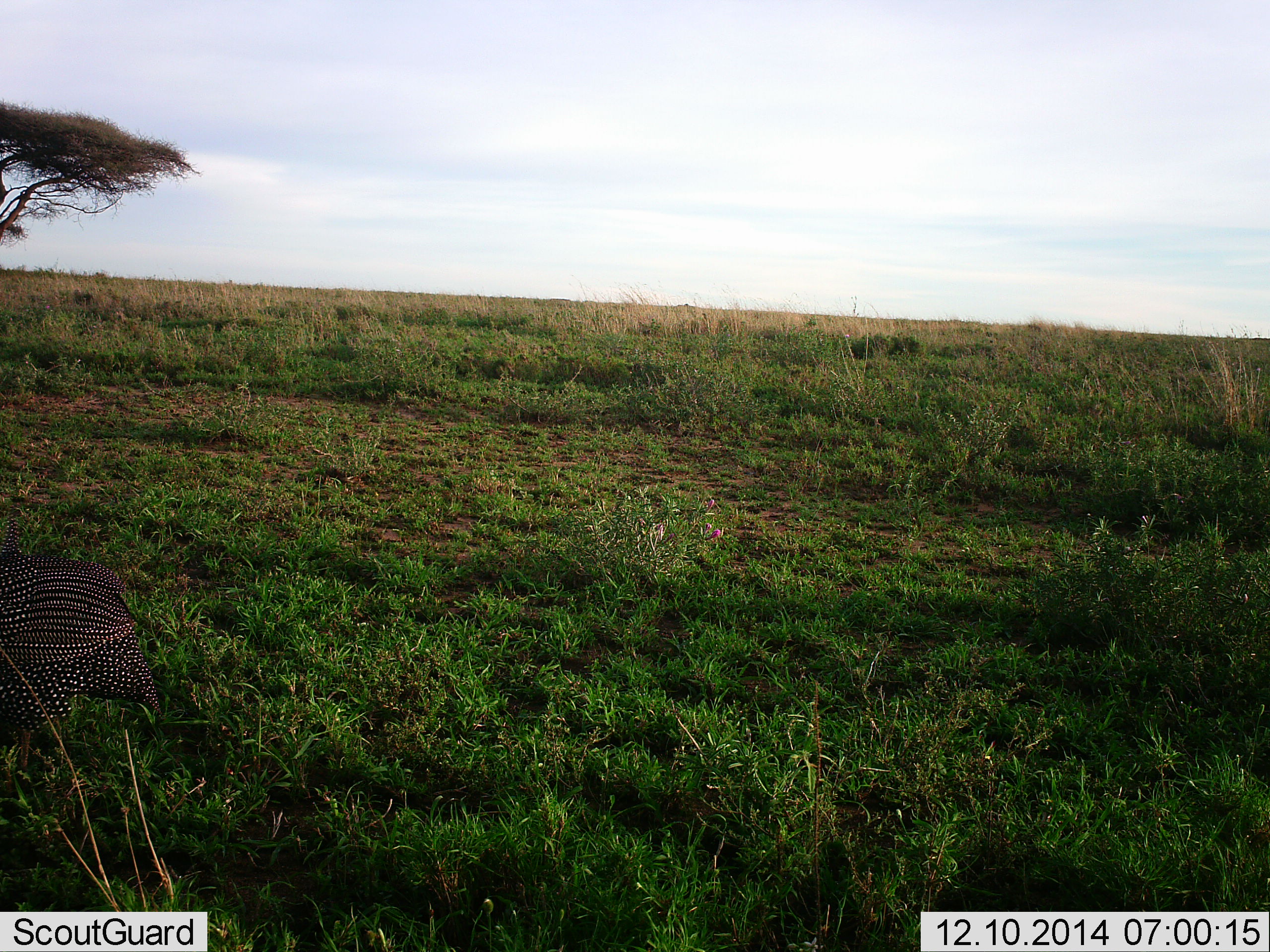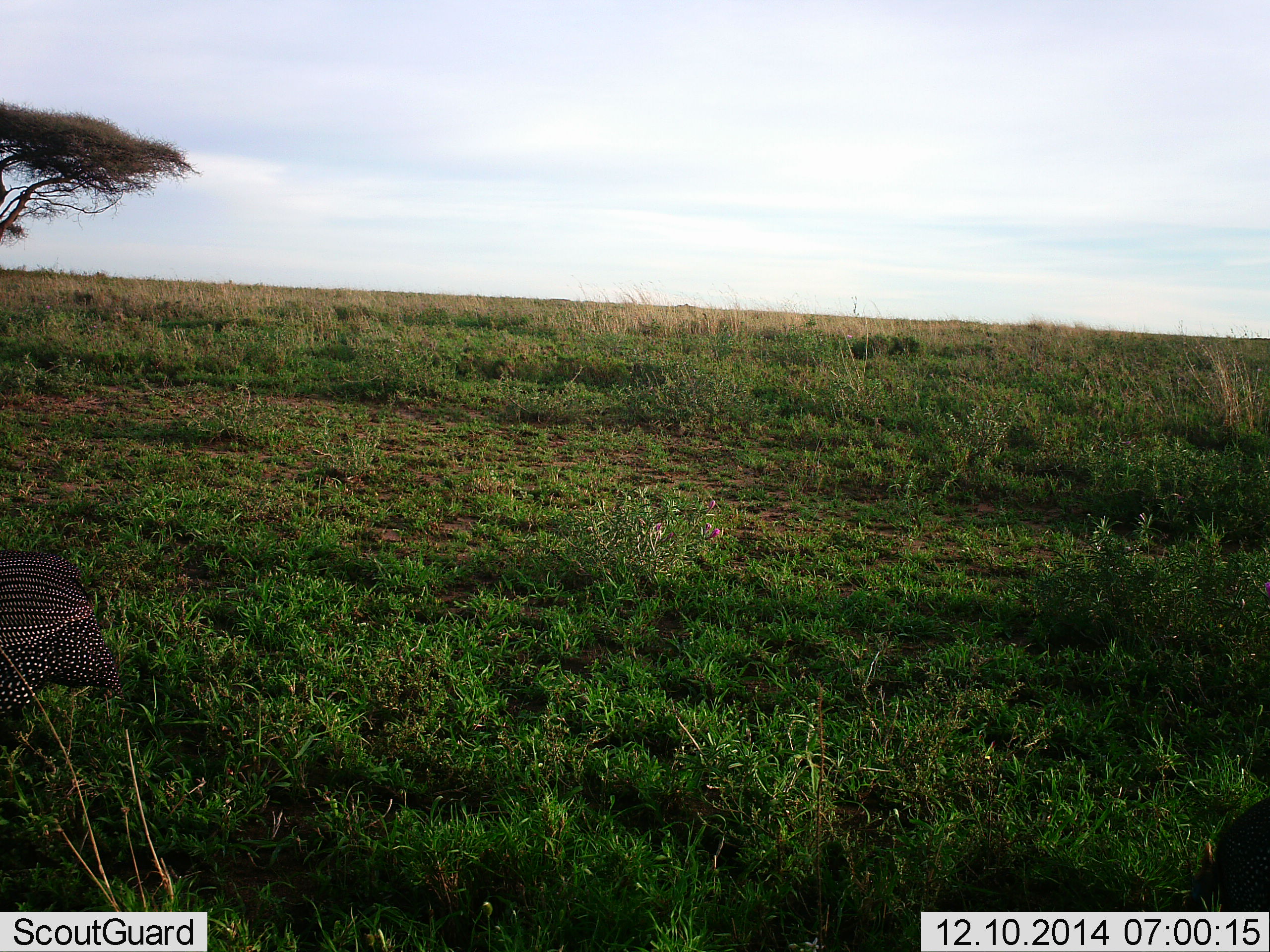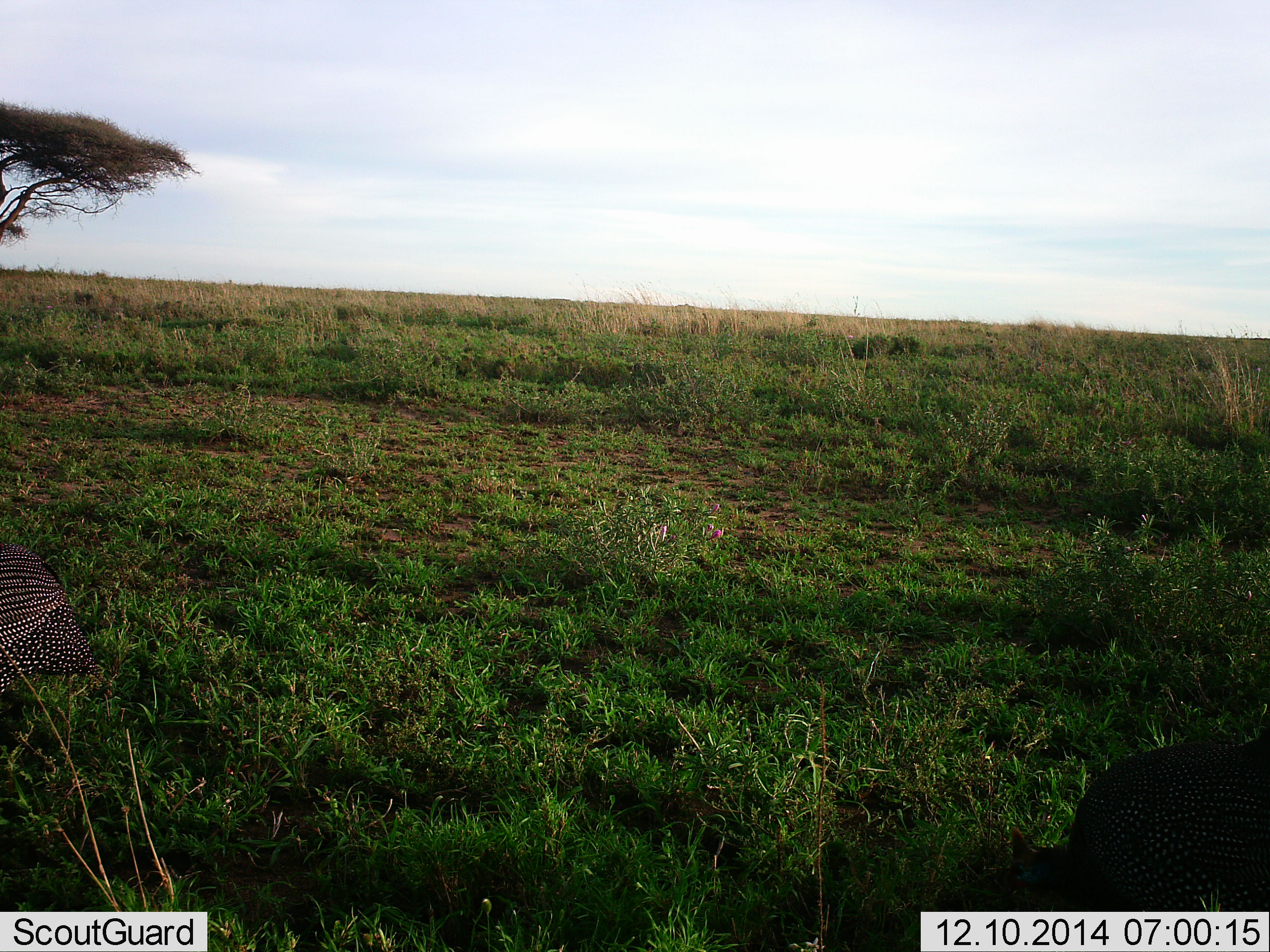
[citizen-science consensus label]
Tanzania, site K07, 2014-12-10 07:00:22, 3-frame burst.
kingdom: Animalia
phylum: Chordata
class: Aves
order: Galliformes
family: Numididae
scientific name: Numididae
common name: guinea fowl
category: guineafowl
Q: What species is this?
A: Guineafowl (guinea fowl) (Numididae).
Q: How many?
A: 2.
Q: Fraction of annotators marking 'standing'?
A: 20%.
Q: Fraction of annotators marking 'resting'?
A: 0%.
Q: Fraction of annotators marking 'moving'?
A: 70%.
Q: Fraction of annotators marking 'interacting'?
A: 0%.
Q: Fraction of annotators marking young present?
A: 0%.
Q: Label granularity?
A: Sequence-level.